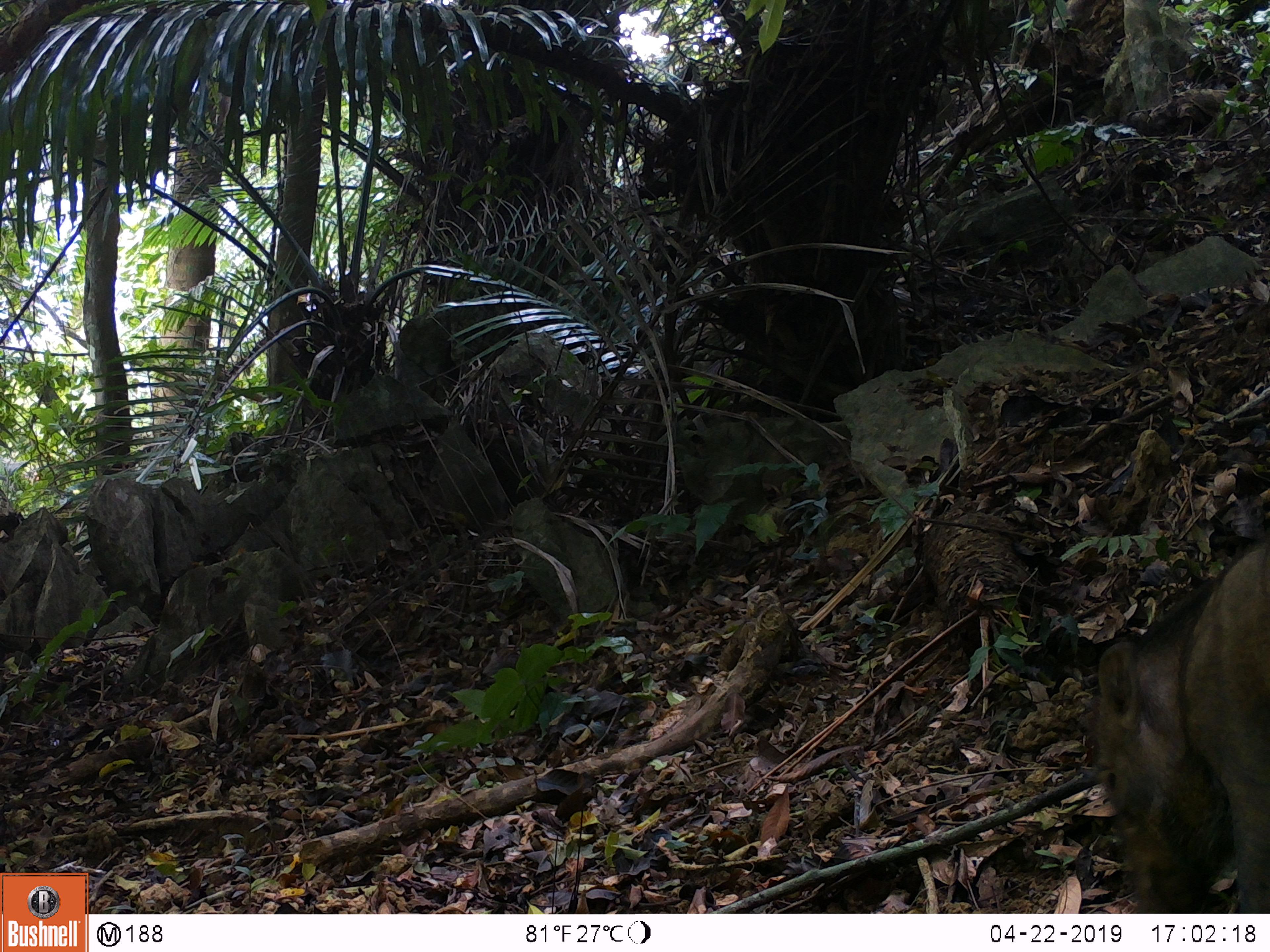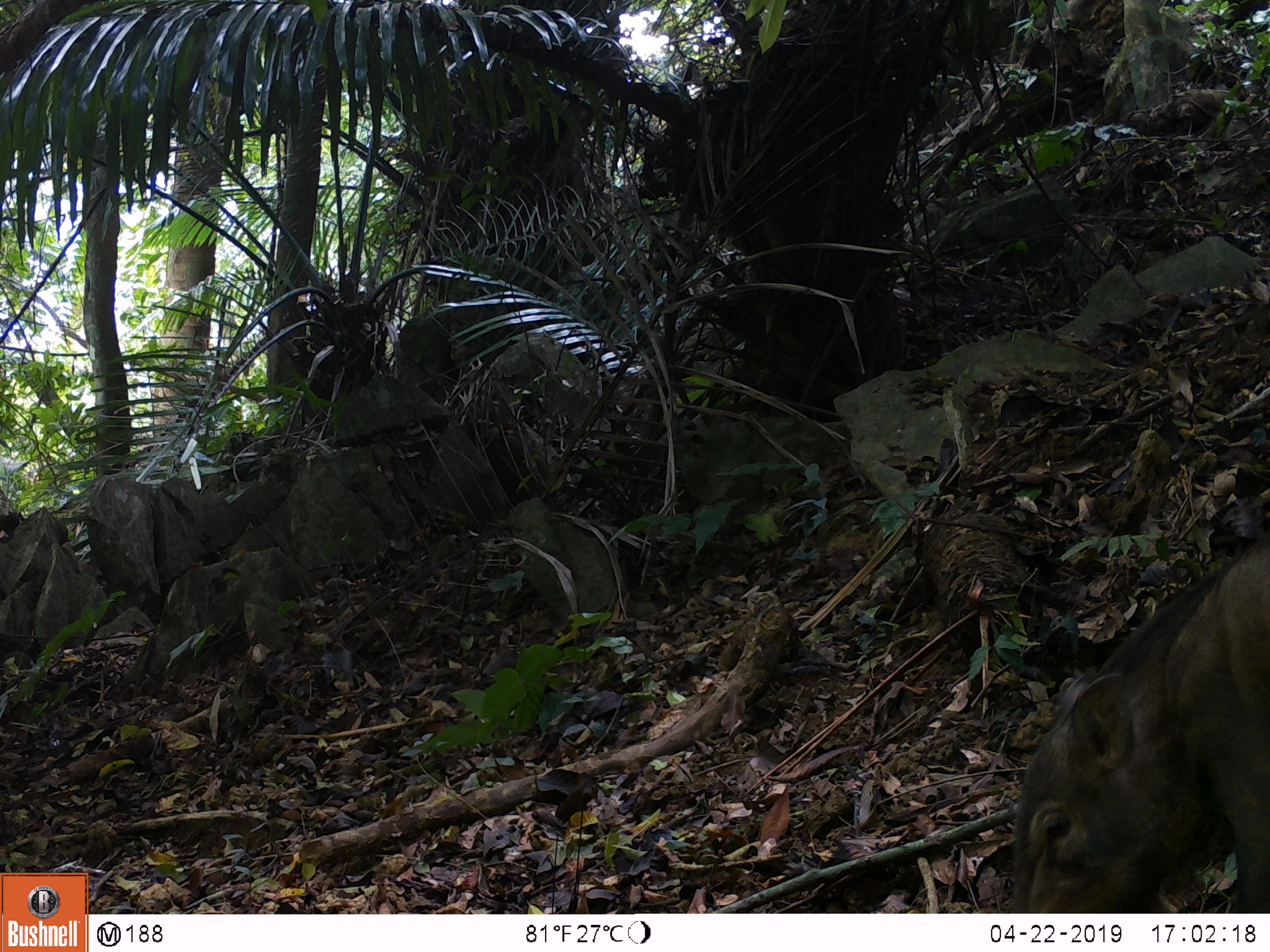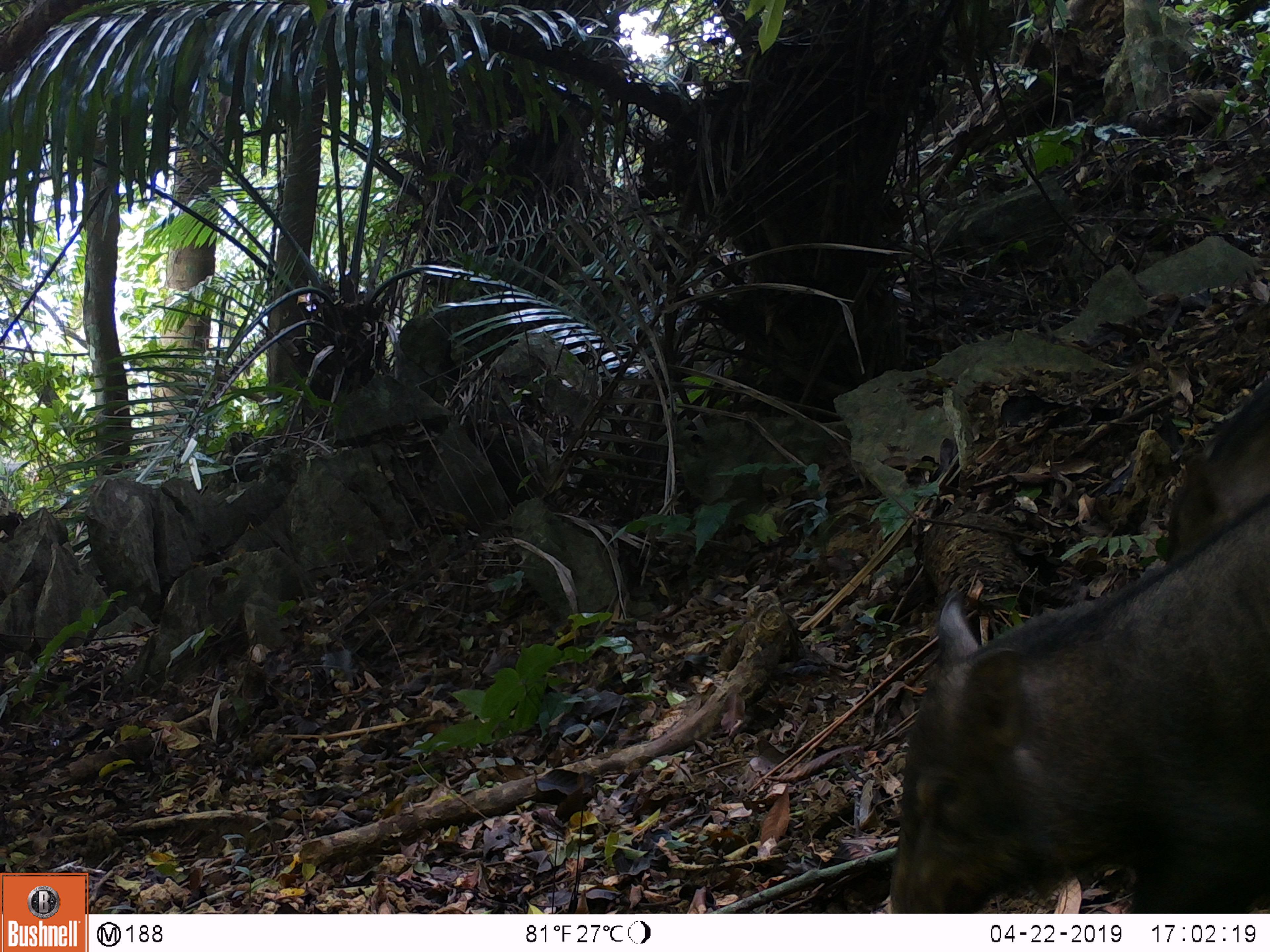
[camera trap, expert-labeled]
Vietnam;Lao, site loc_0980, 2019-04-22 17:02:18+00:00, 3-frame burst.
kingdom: Animalia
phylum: Chordata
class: Mammalia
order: Artiodactyla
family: Suidae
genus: Sus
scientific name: Sus scrofa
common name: eurasian wild pig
Eurasian wild pig (Sus scrofa). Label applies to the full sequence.